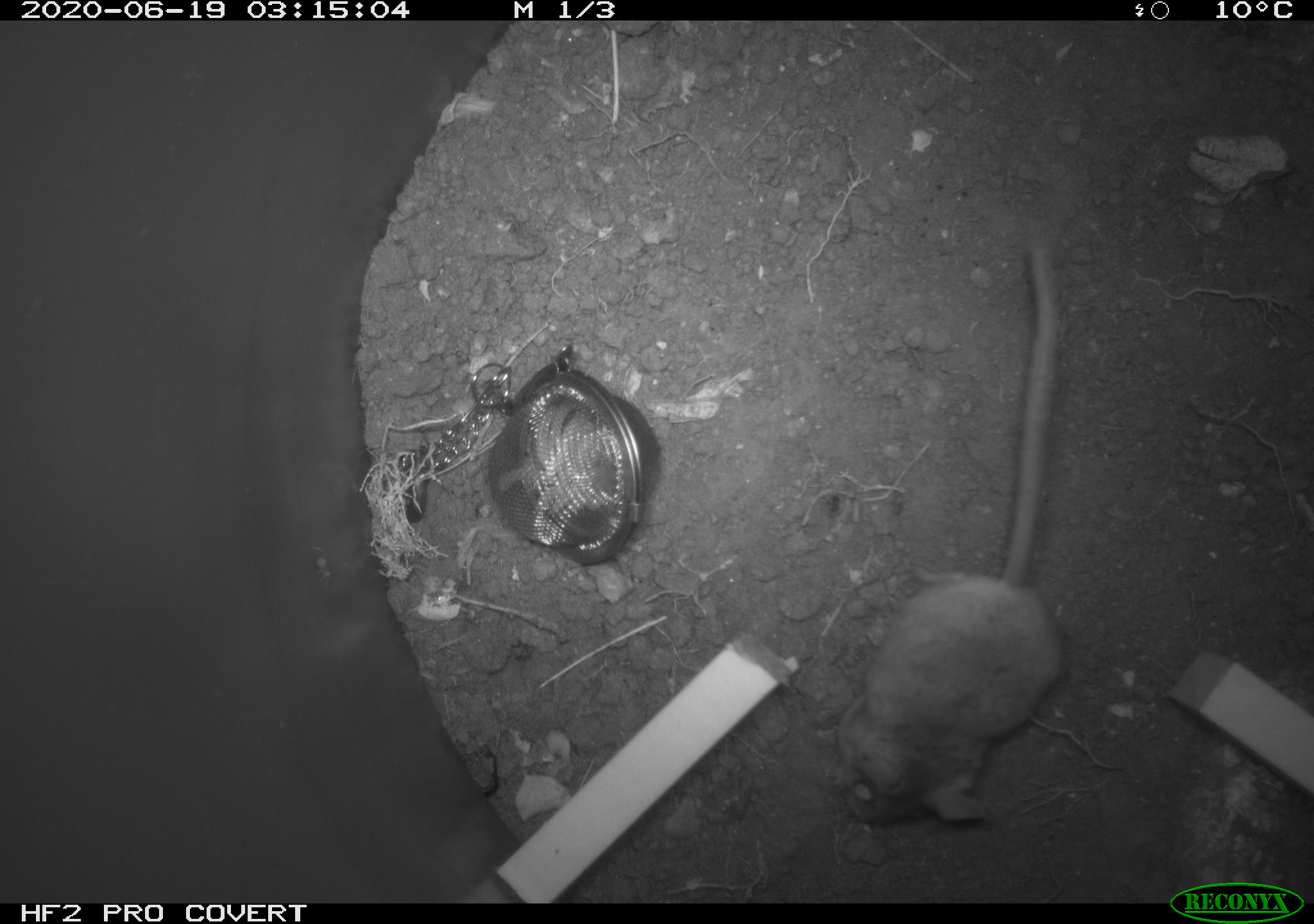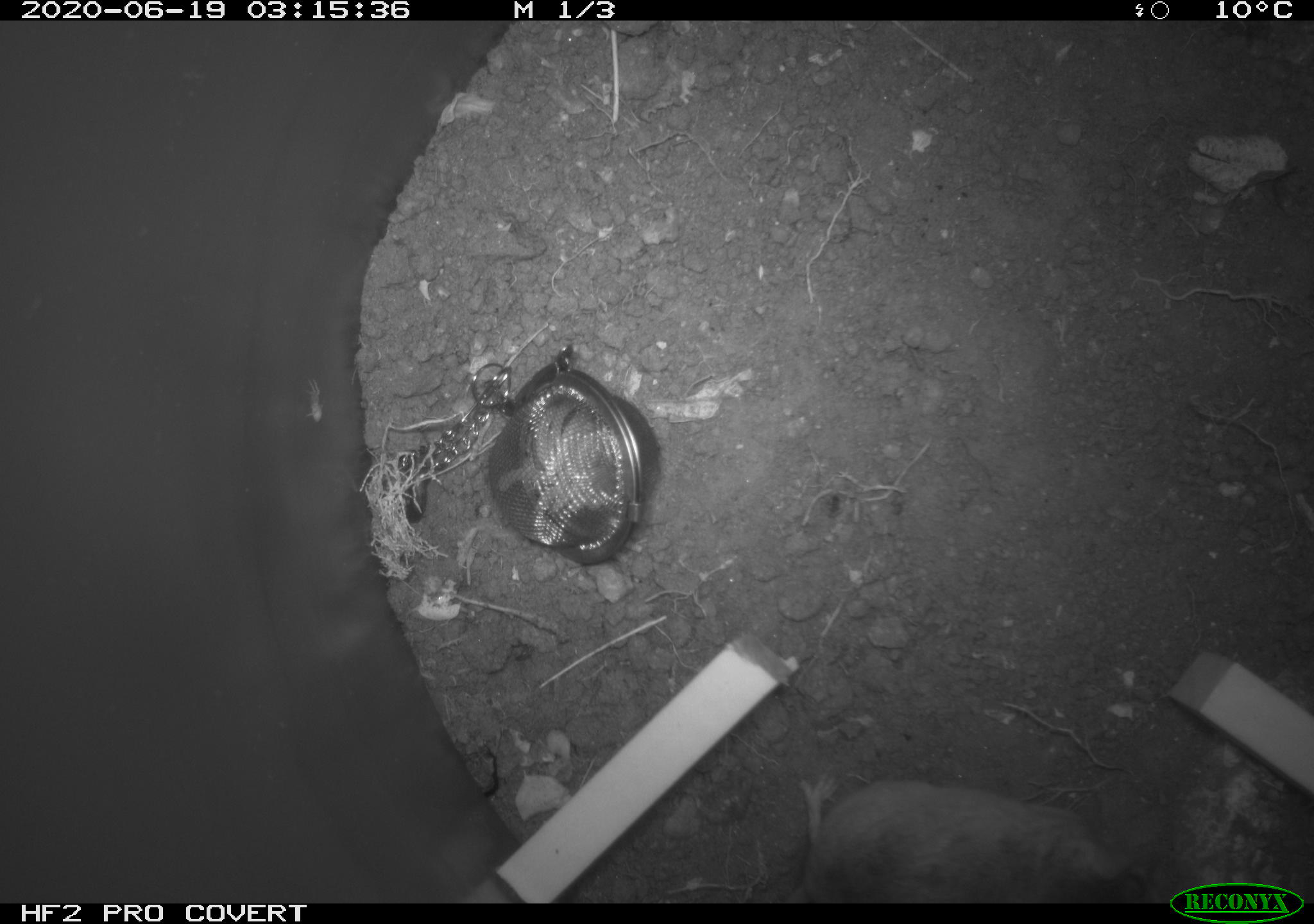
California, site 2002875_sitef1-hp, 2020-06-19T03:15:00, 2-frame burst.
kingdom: Animalia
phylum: Chordata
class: Mammalia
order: Rodentia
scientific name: Rodentia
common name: mouse species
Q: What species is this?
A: Mouse species (Rodentia).